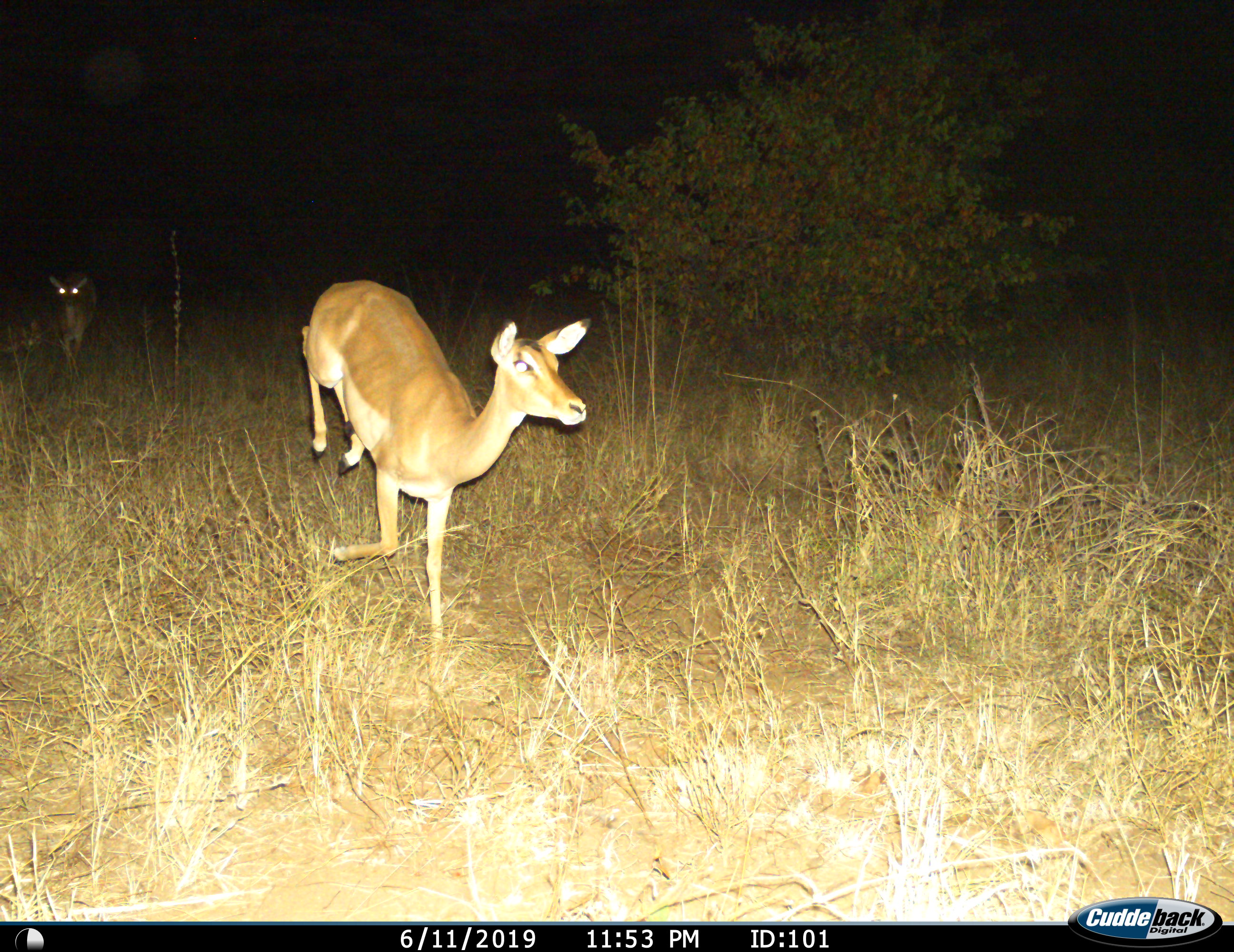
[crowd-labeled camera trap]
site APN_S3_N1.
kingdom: Animalia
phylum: Chordata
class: Mammalia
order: Artiodactyla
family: Bovidae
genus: Aepyceros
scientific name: Aepyceros melampus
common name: impala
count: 2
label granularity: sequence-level